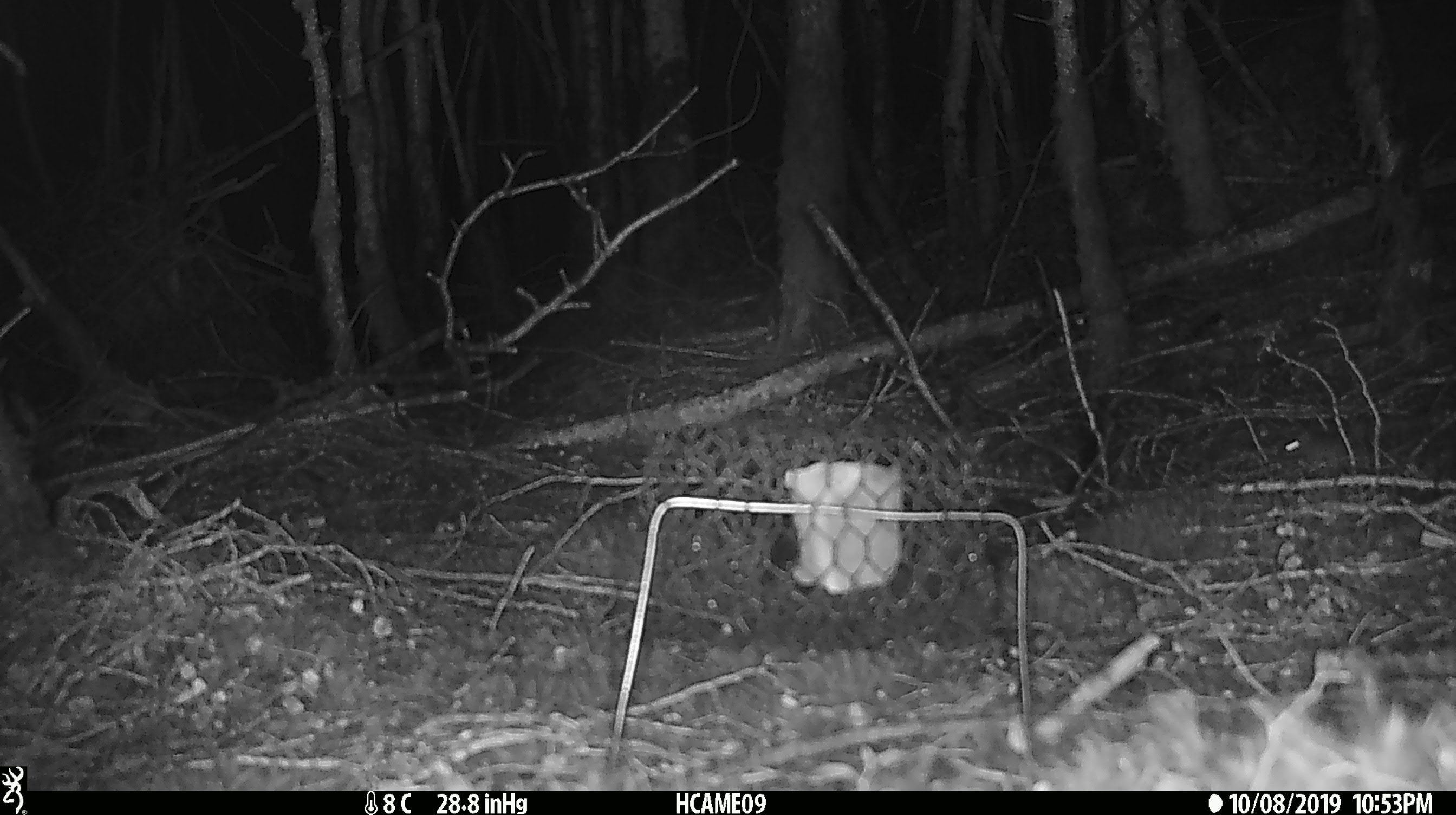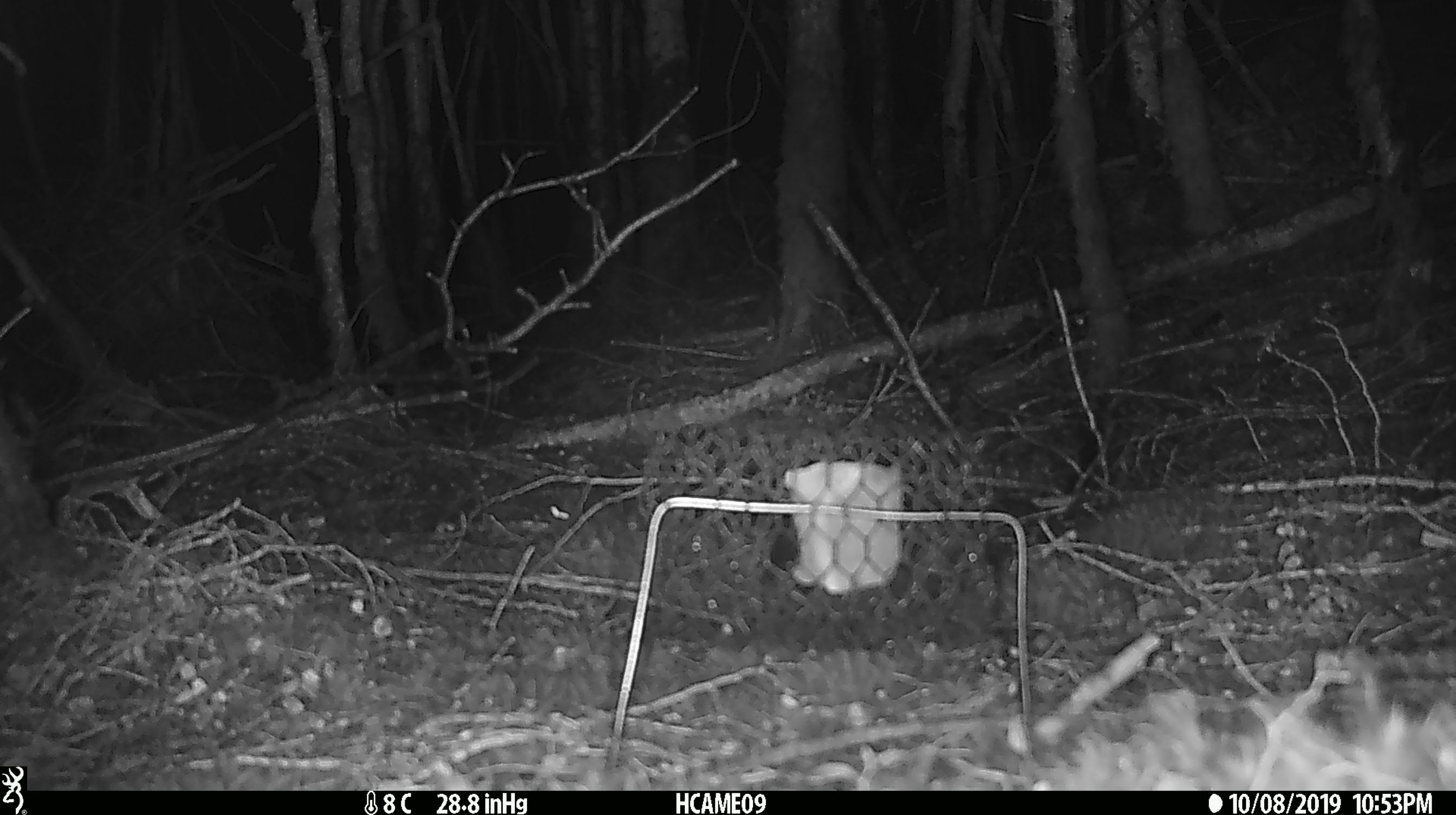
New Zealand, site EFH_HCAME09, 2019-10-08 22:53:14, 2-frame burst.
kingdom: Animalia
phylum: Chordata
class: Mammalia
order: Rodentia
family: Muridae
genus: Mus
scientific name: Mus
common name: mouse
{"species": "mouse (Mus)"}